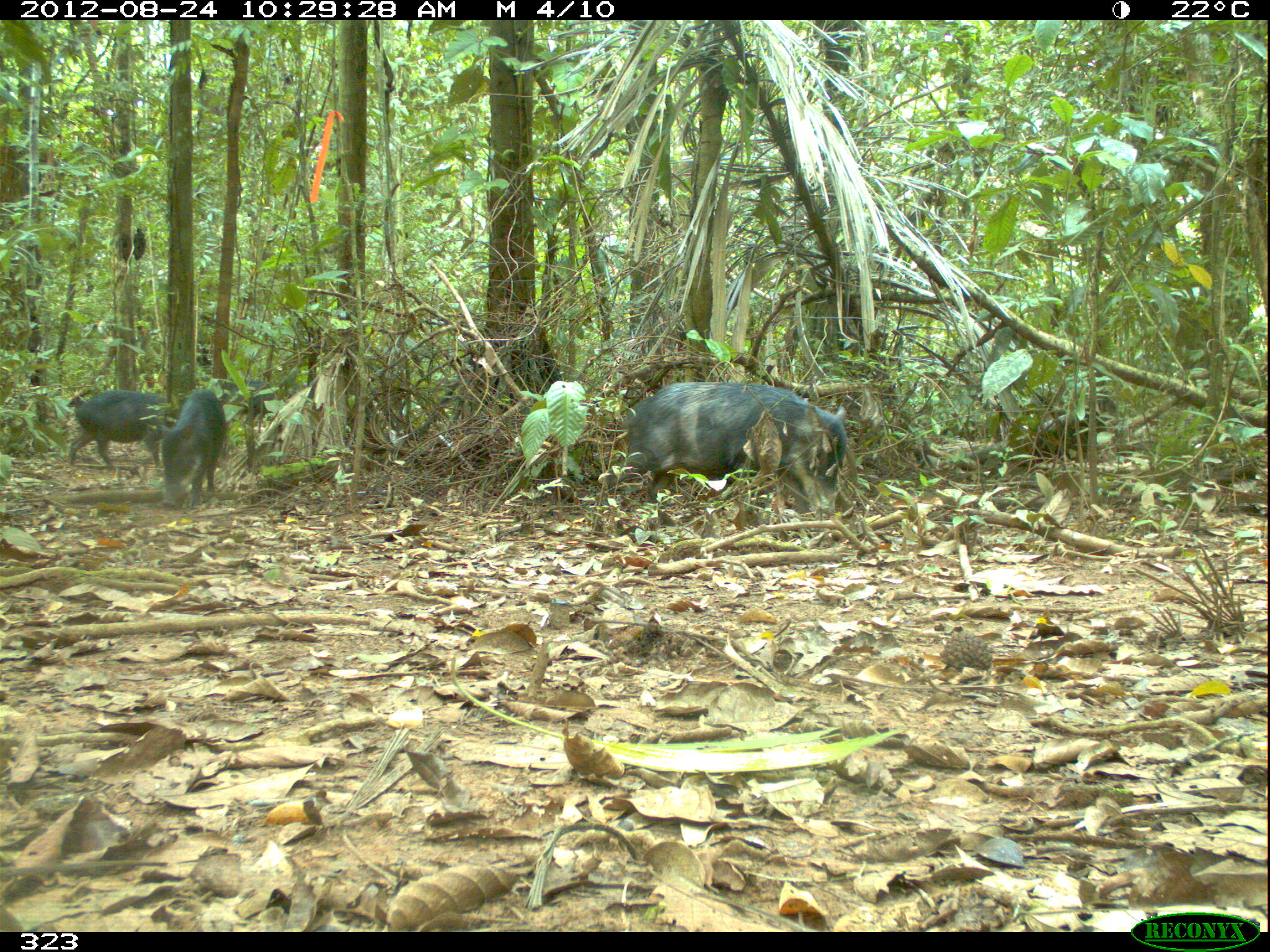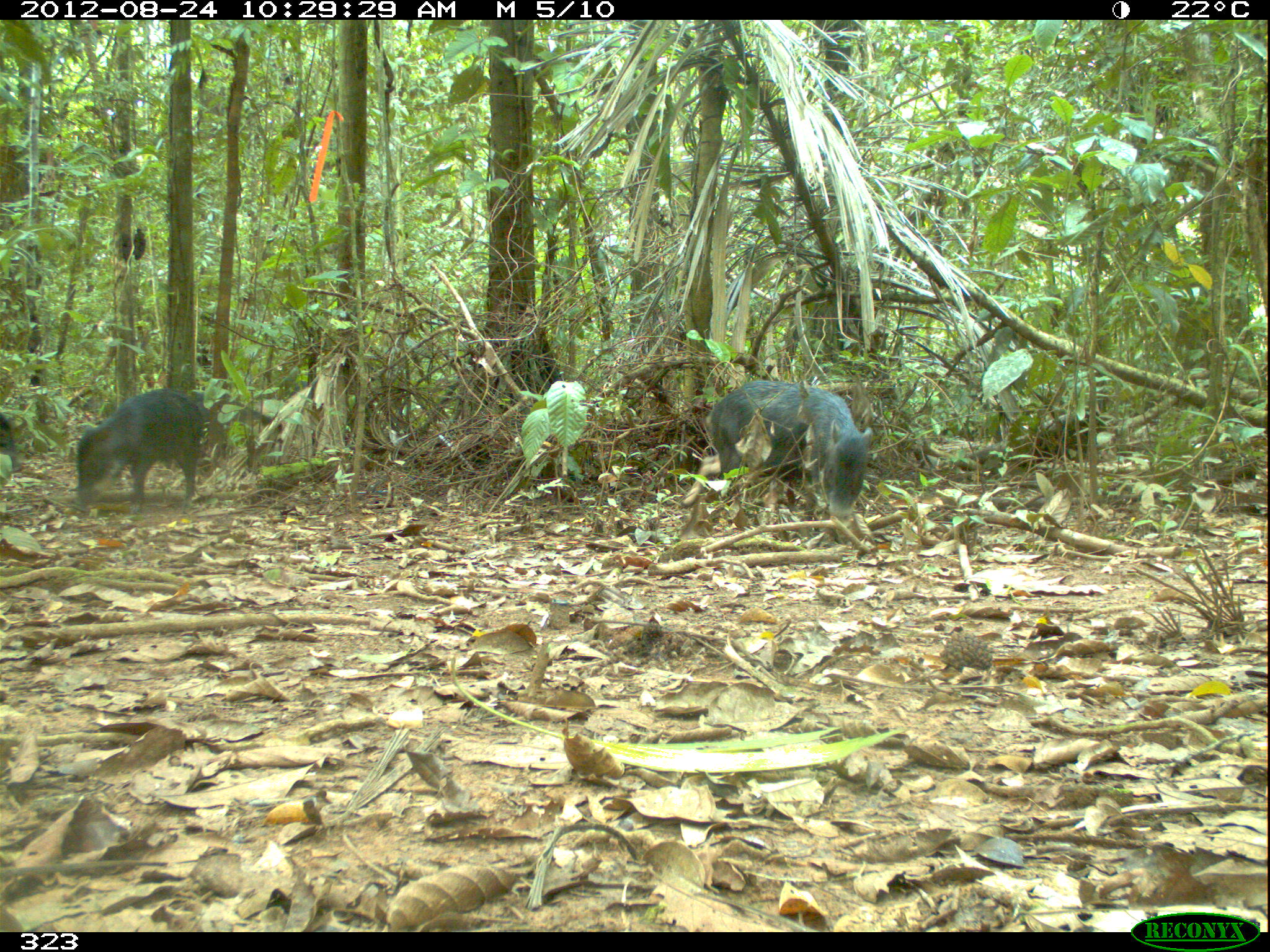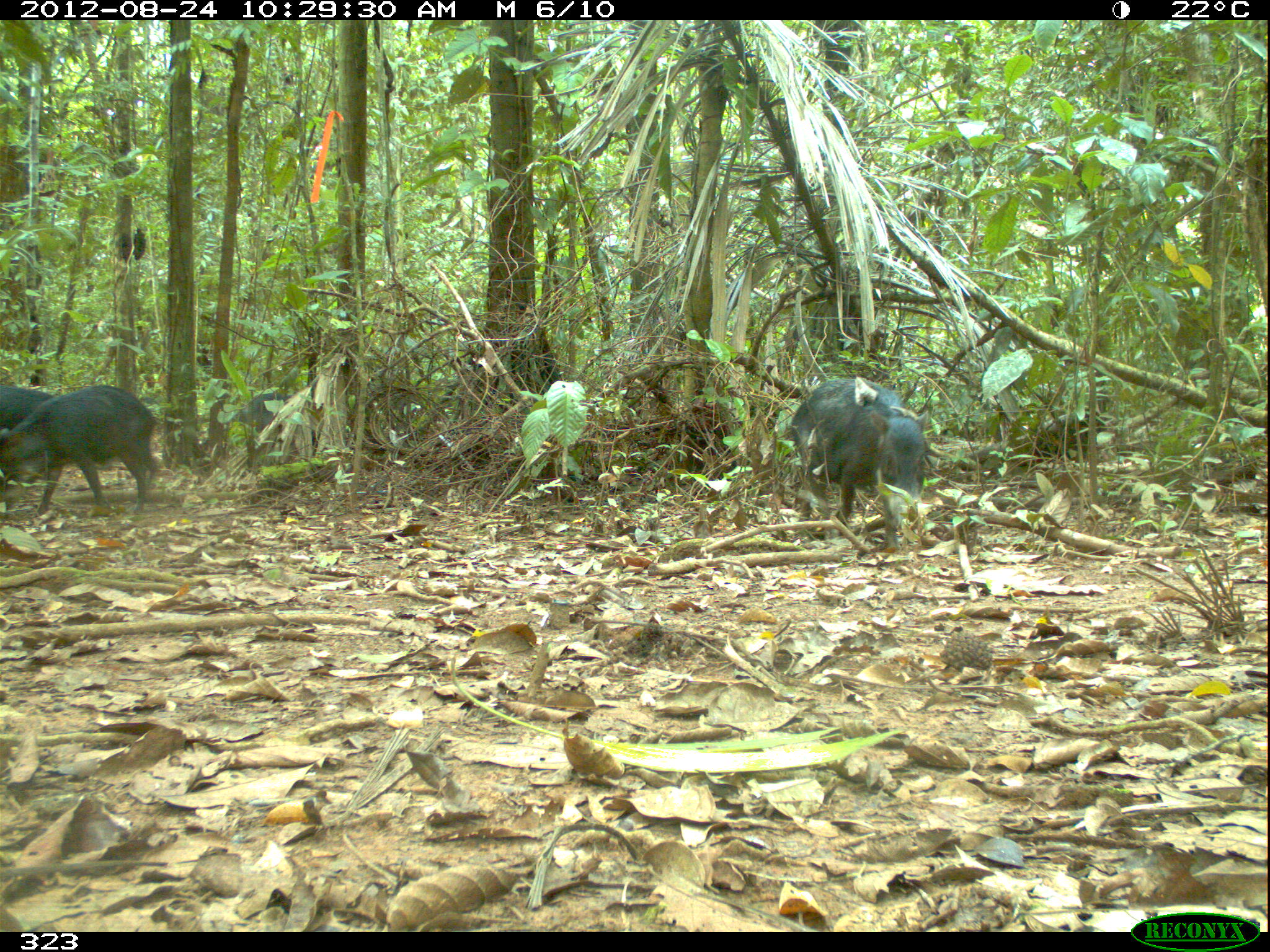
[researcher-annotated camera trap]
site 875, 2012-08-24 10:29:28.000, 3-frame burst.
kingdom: Animalia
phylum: Chordata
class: Mammalia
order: Artiodactyla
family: Tayassuidae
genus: Tayassu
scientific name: Tayassu pecari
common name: white-lipped peccary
Tayassu pecari (white-lipped peccary).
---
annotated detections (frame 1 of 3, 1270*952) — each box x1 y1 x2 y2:
tayassu pecari: 604 378 844 535; 155 390 222 512; 63 387 160 468; 210 377 300 419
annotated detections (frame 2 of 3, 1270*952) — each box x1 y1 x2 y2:
tayassu pecari: 702 378 873 517; 75 386 201 516; 198 397 275 471; 0 414 24 472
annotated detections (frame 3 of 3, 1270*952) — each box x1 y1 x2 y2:
tayassu pecari: 792 376 931 554; 0 381 159 521; 215 388 303 464; 0 373 45 427